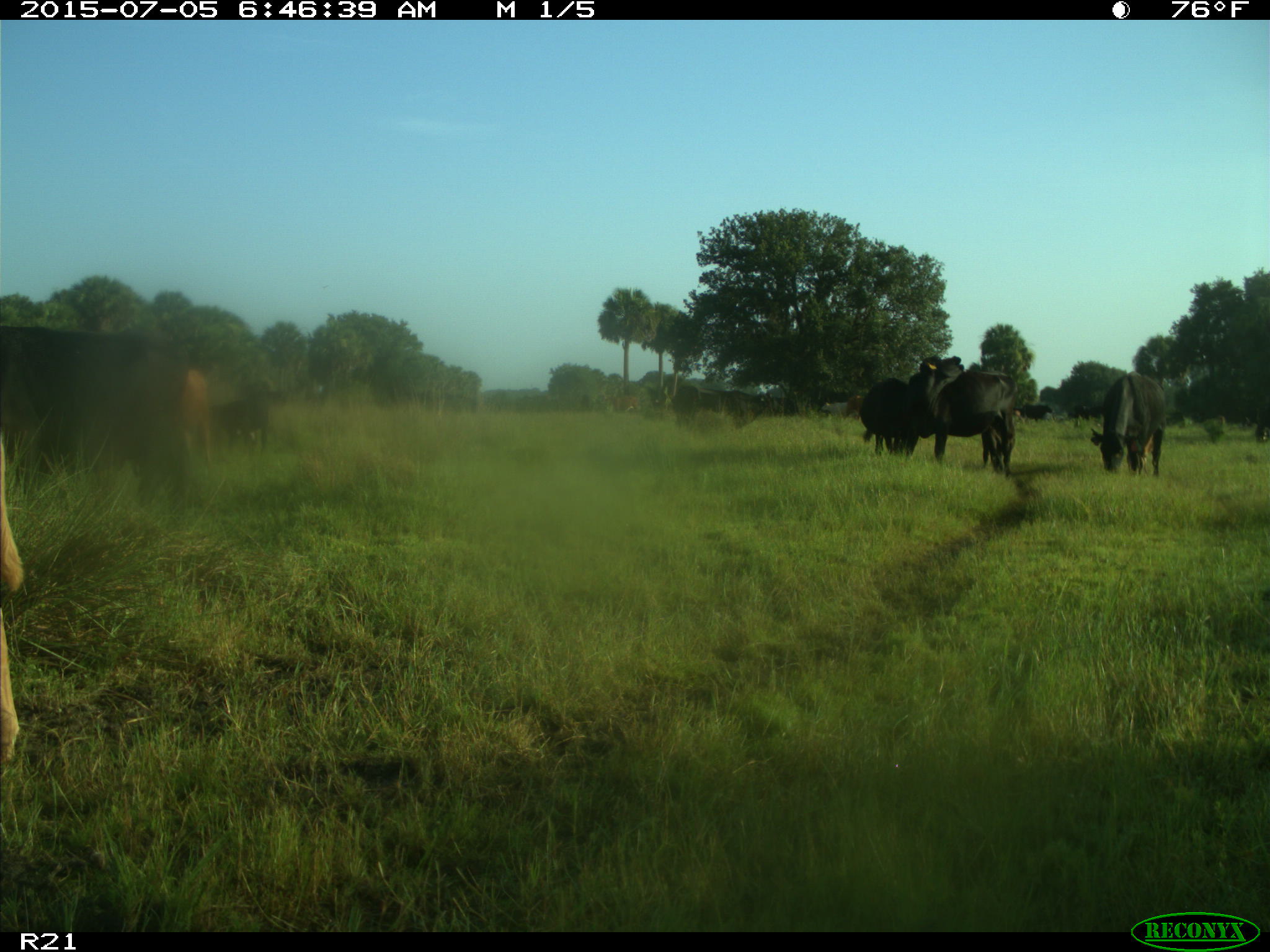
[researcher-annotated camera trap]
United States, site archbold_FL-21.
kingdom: Animalia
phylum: Chordata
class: Mammalia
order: Artiodactyla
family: Bovidae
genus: Bos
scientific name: Bos taurus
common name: domestic cow